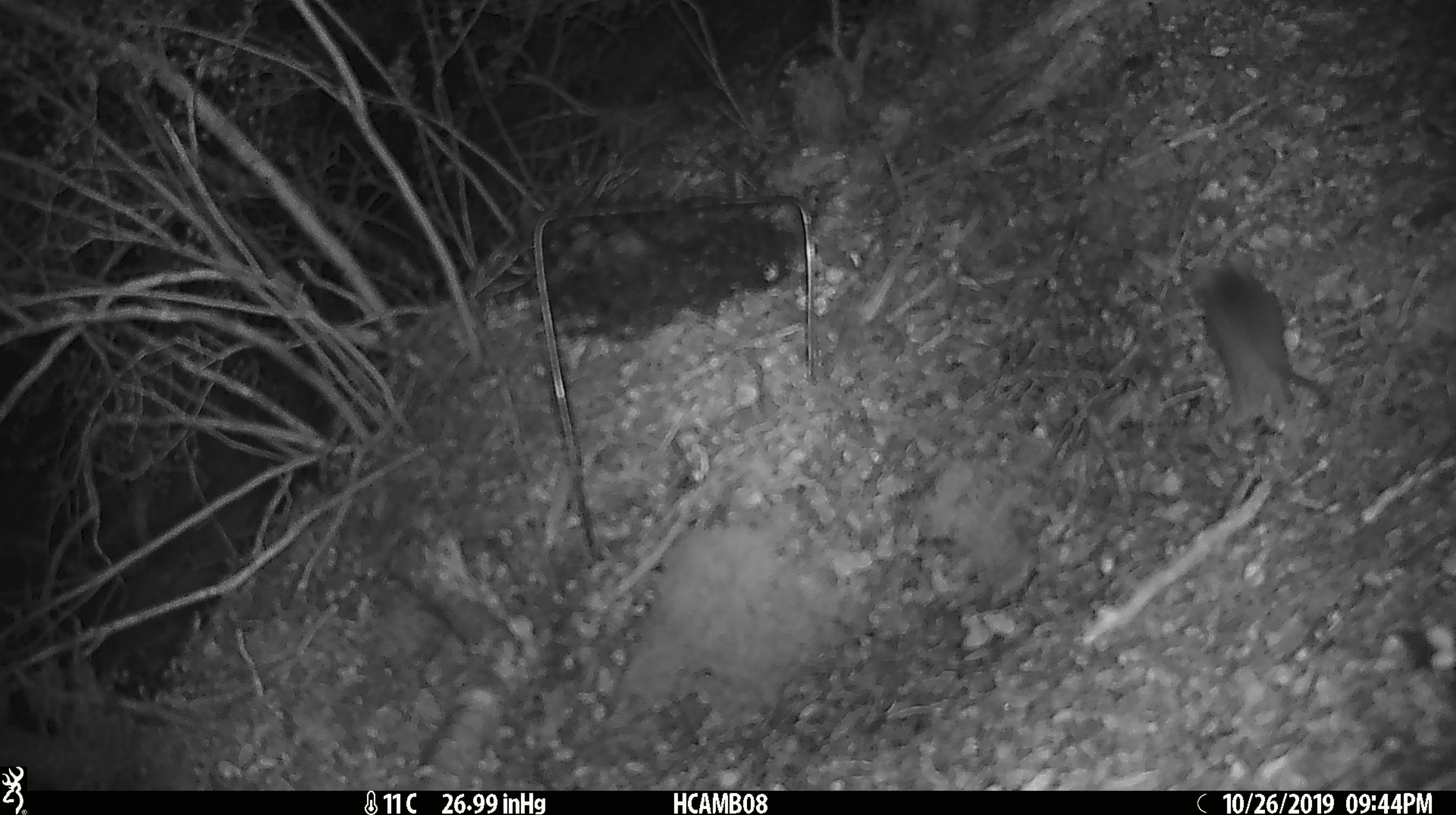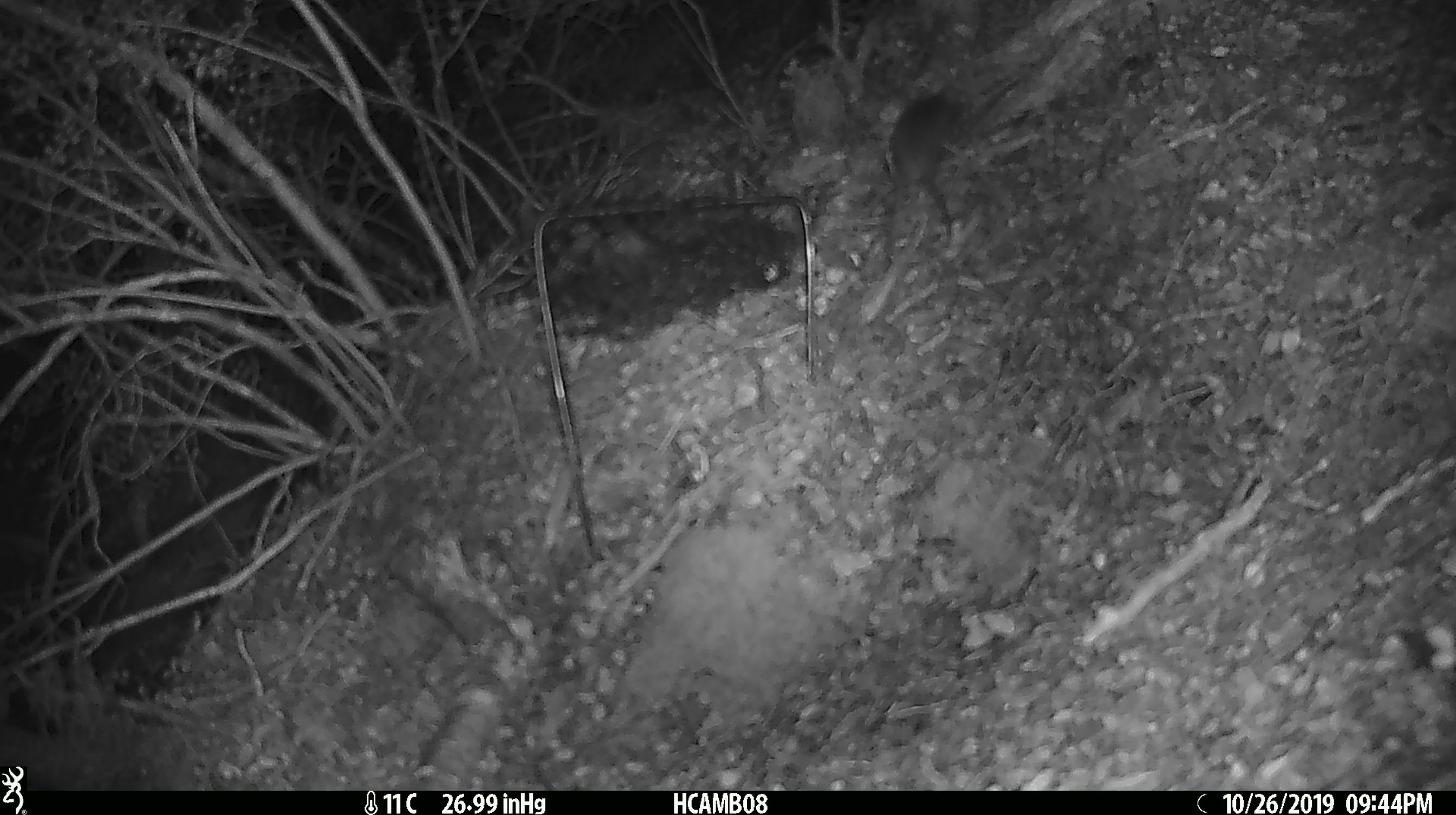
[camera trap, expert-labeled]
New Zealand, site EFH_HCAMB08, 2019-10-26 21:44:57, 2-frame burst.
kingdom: Animalia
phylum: Chordata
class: Mammalia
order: Rodentia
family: Muridae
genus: Mus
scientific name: Mus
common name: mouse